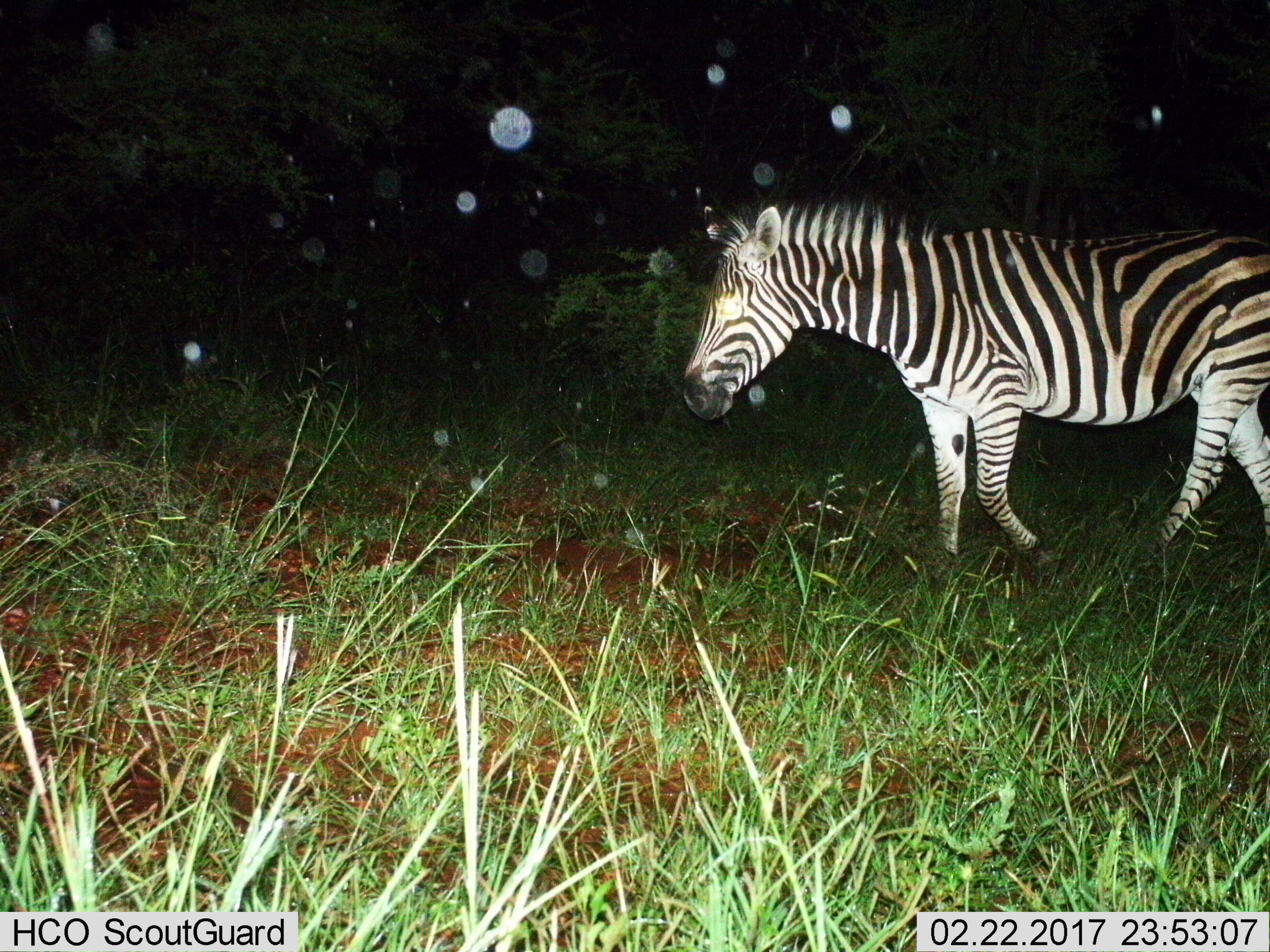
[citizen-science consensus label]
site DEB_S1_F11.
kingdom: Animalia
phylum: Chordata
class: Mammalia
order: Perissodactyla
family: Equidae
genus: Equus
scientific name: Equus quagga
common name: plains zebra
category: zebraplains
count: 1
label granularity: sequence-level